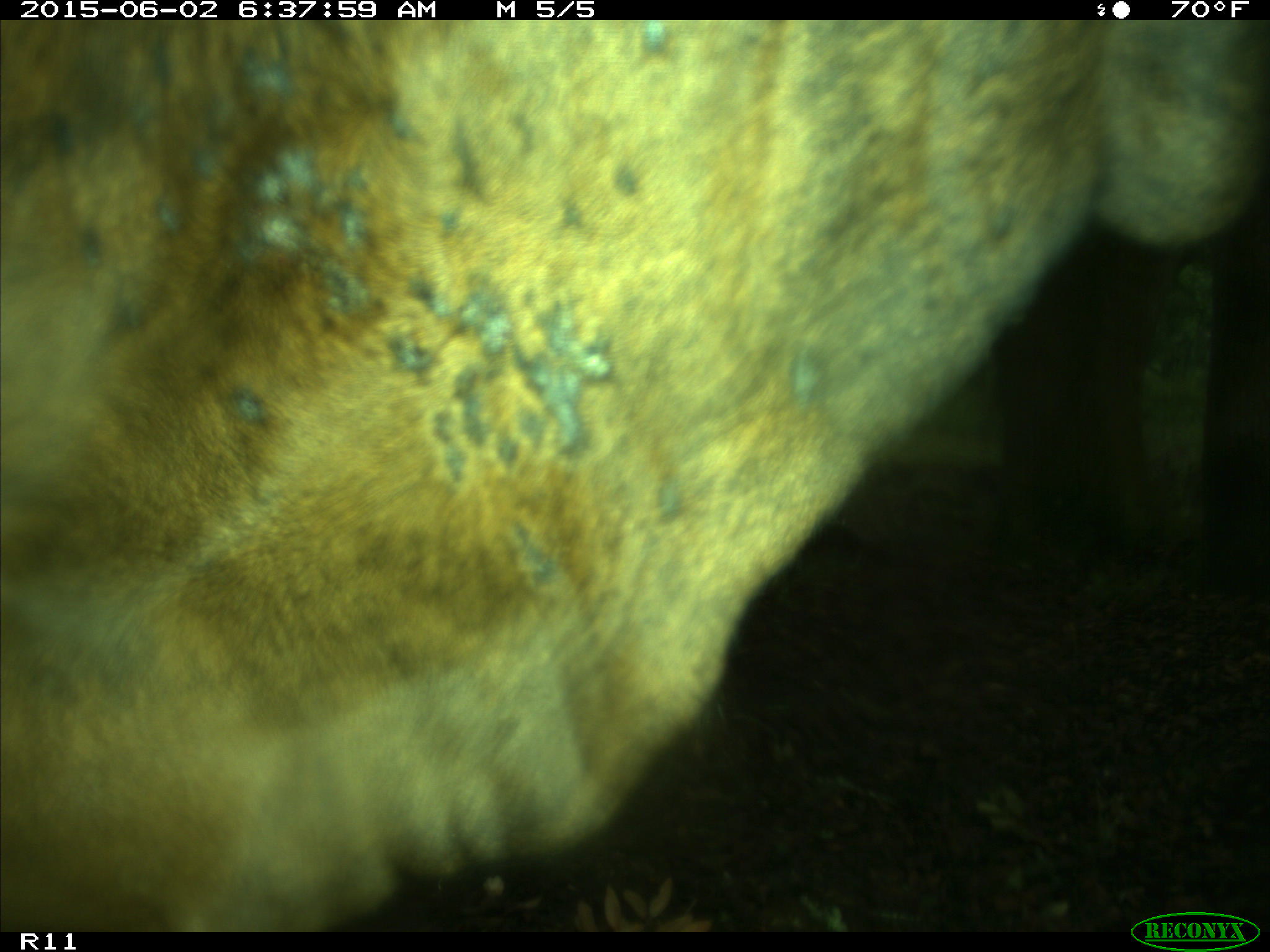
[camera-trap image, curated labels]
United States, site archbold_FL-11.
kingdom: Animalia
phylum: Chordata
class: Mammalia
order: Artiodactyla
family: Bovidae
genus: Bos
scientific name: Bos taurus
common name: domestic cow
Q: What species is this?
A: Bos taurus (domestic cow).